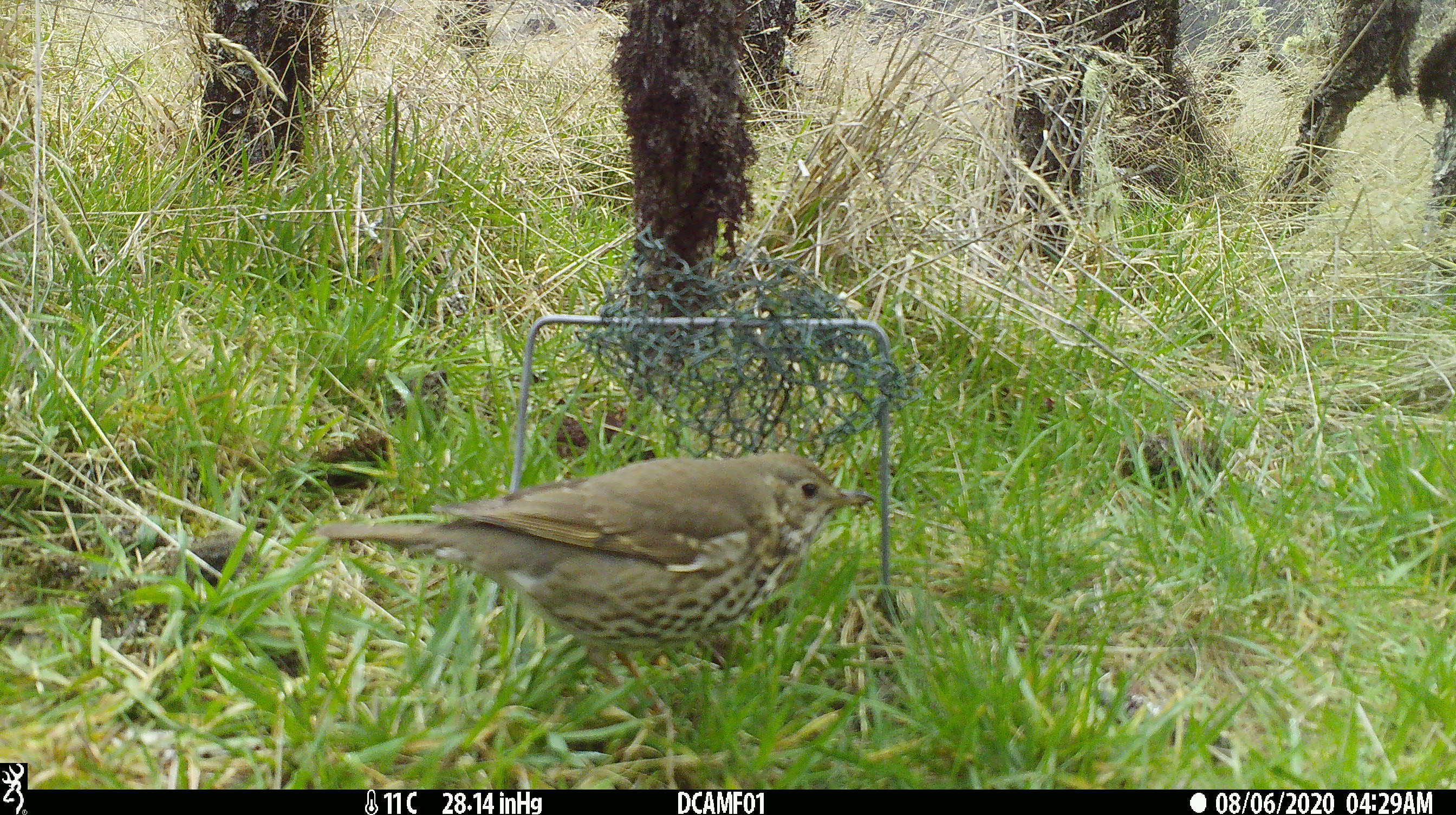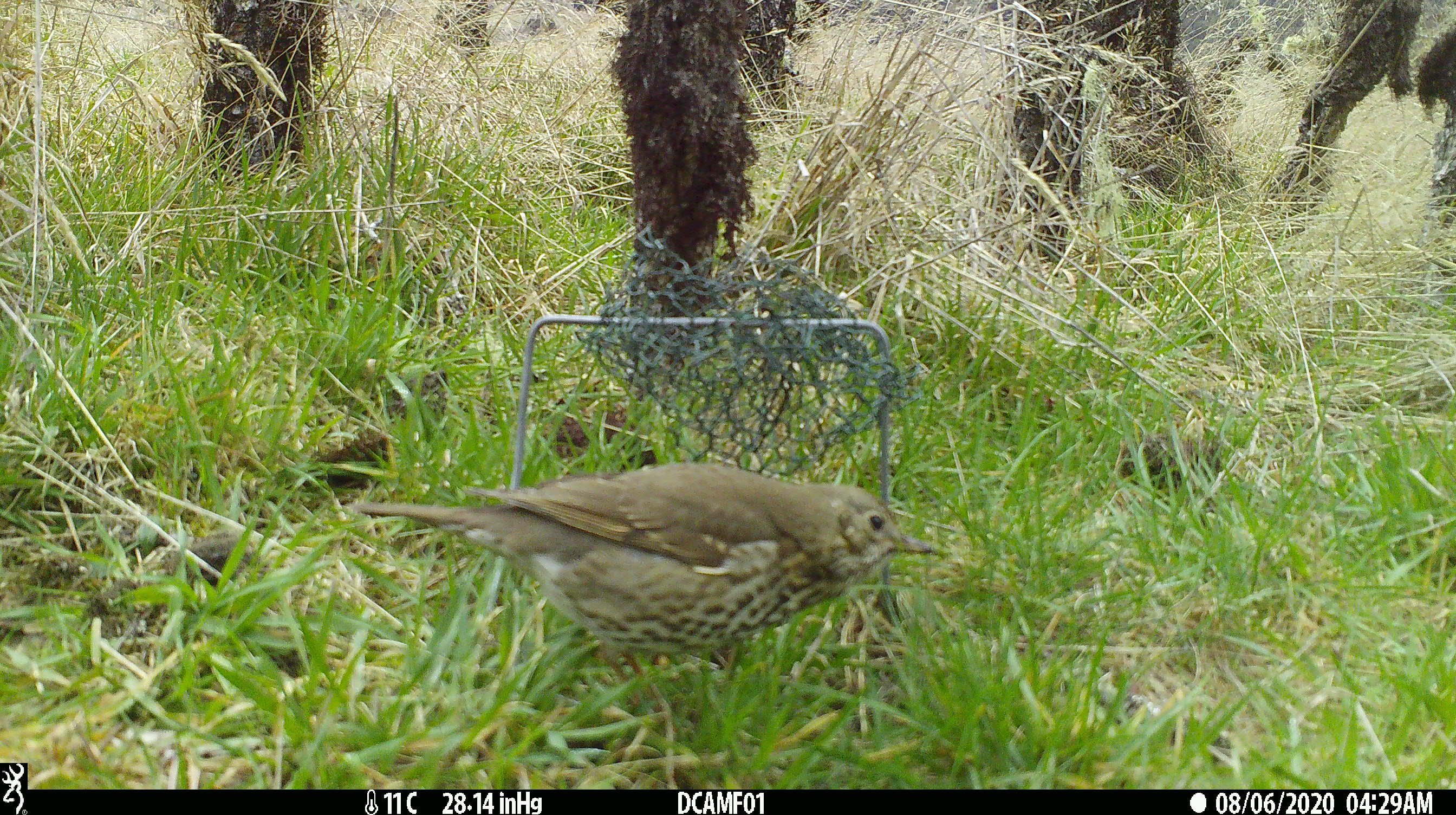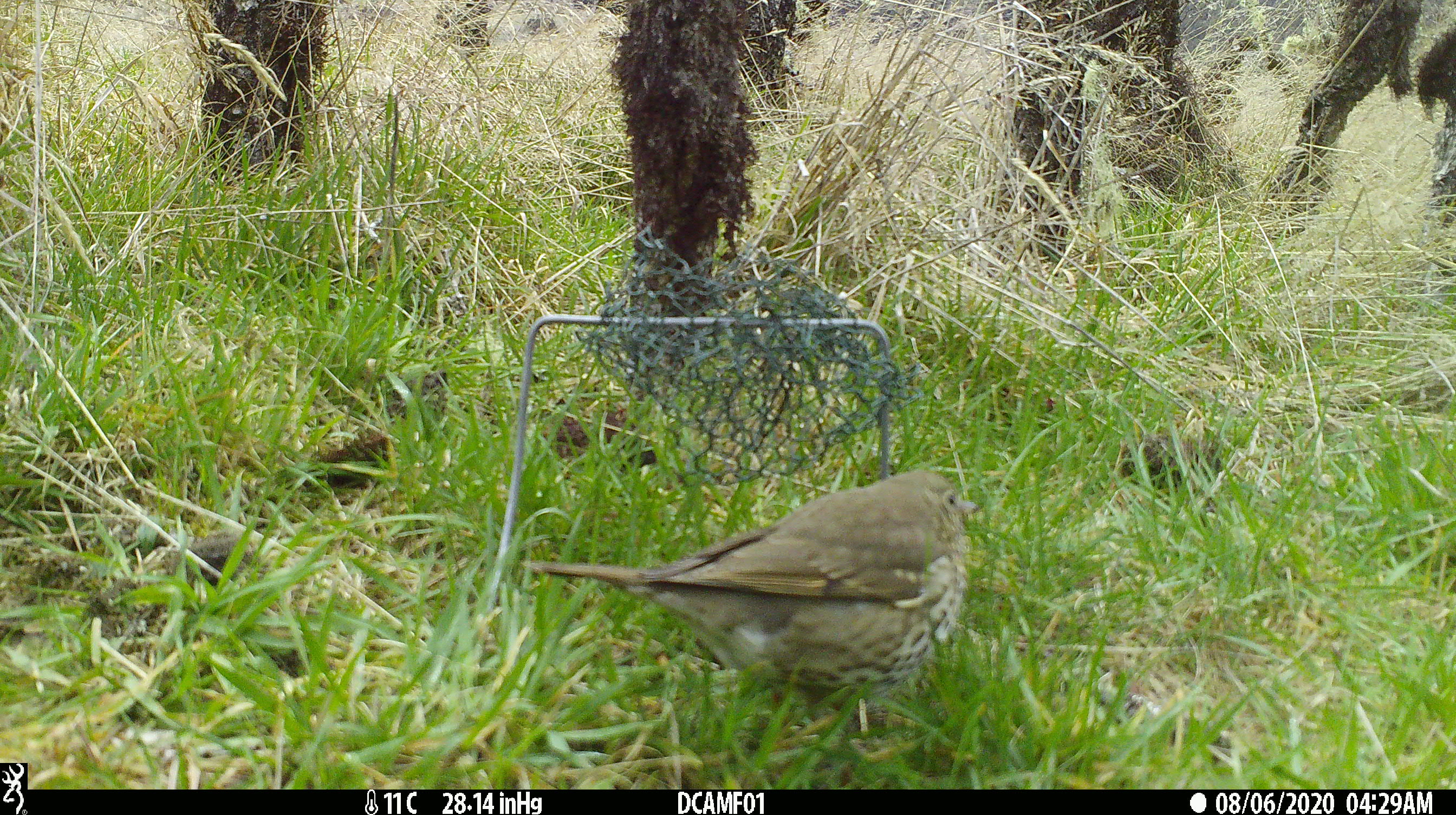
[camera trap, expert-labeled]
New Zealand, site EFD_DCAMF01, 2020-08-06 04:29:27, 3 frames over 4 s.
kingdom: Animalia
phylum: Chordata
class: Aves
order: Passeriformes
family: Turdidae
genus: Turdus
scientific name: Turdus philomelos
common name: song thrush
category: thrush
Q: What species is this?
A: Thrush (song thrush) (Turdus philomelos).